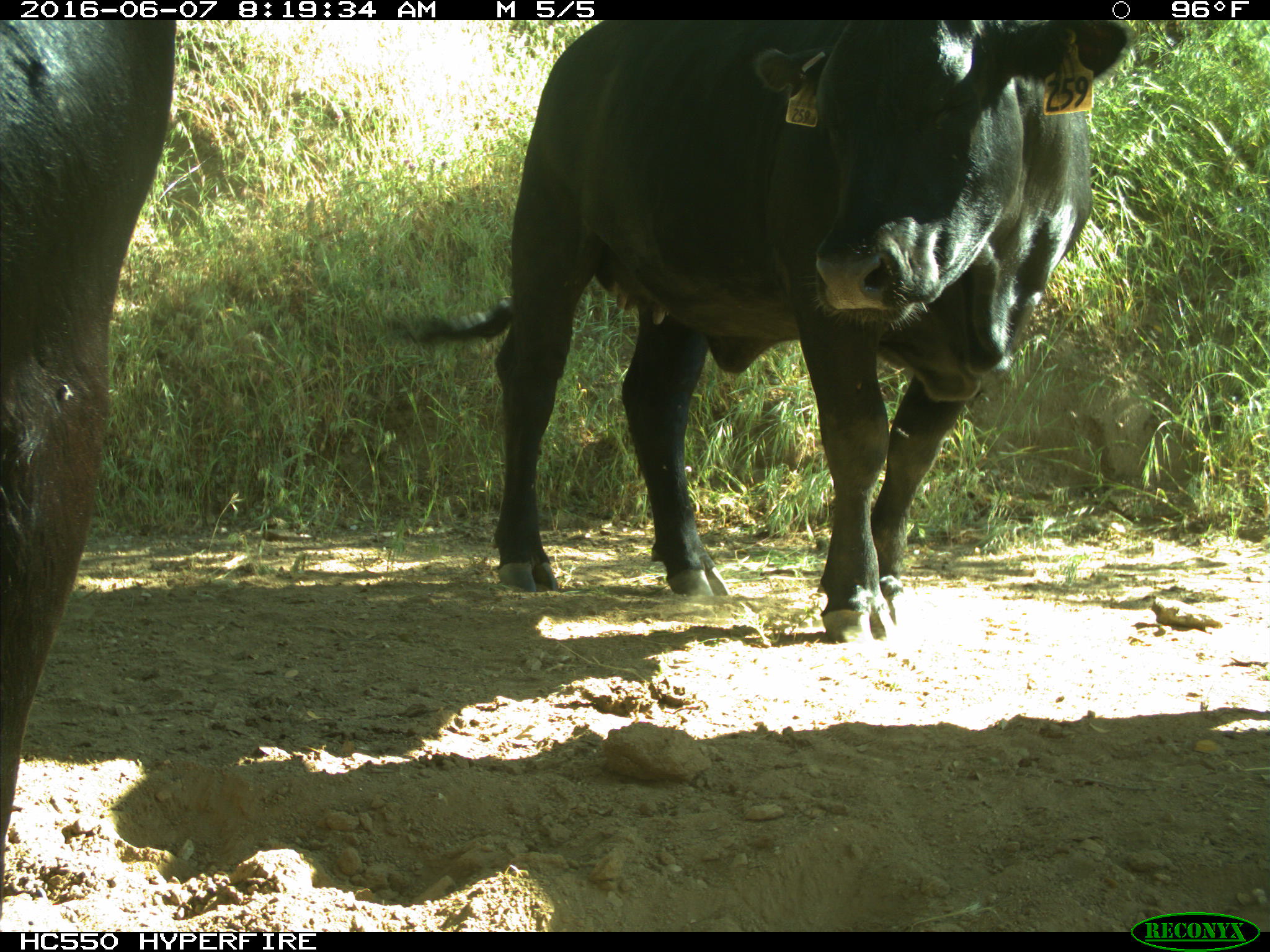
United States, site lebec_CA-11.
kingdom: Animalia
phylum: Chordata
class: Mammalia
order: Artiodactyla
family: Bovidae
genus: Bos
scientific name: Bos taurus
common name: domestic cow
Bos taurus (domestic cow).